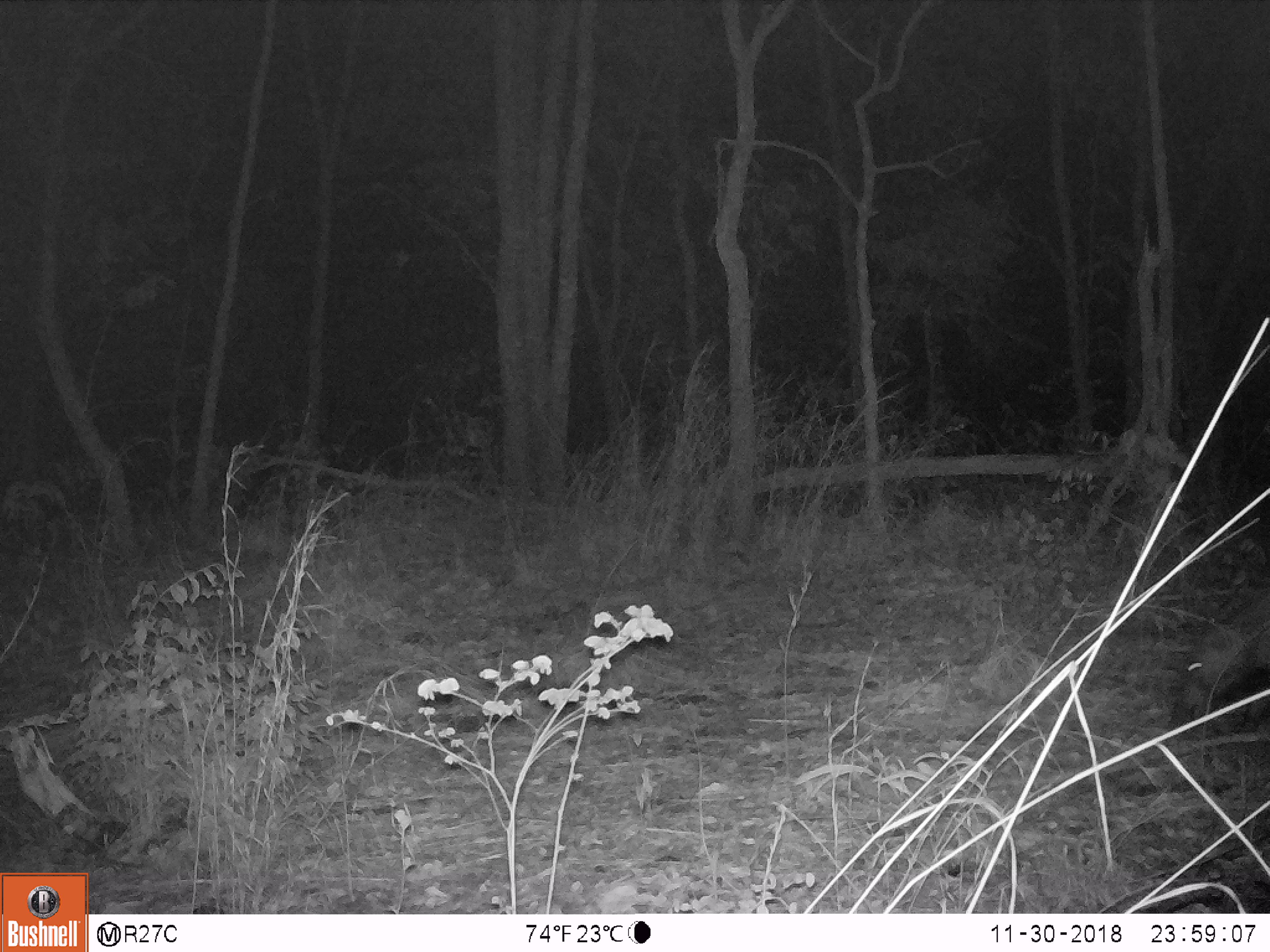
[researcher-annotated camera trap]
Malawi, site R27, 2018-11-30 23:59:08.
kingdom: Animalia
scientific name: Animalia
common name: other animal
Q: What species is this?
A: Other animal (Animalia).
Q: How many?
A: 1.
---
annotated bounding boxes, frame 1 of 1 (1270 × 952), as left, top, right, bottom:
other animal: 1168, 583, 1270, 746